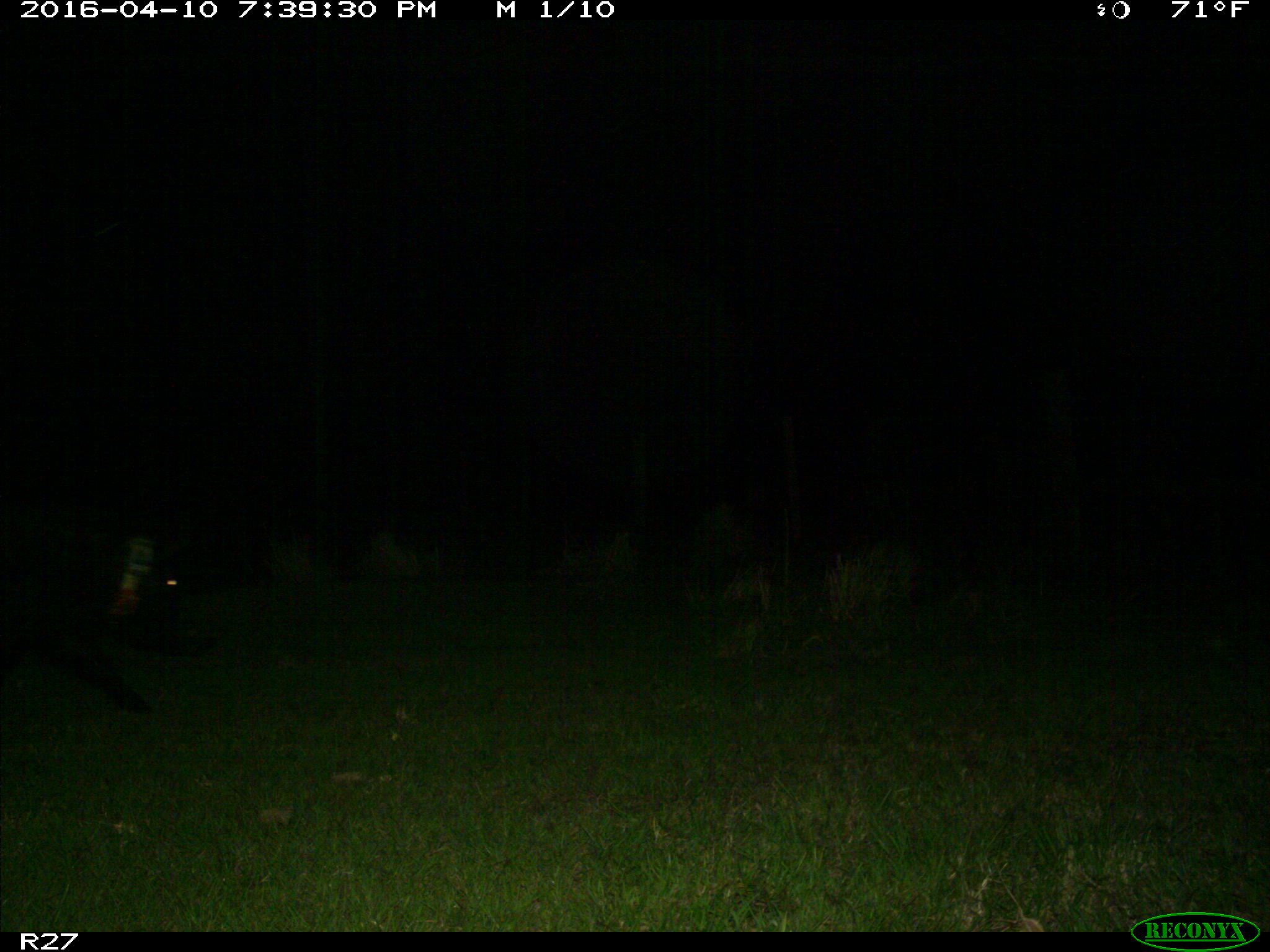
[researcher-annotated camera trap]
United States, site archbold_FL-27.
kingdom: Animalia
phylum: Chordata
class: Mammalia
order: Artiodactyla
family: Suidae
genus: Sus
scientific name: Sus scrofa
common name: wild boar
Sus scrofa (wild boar).